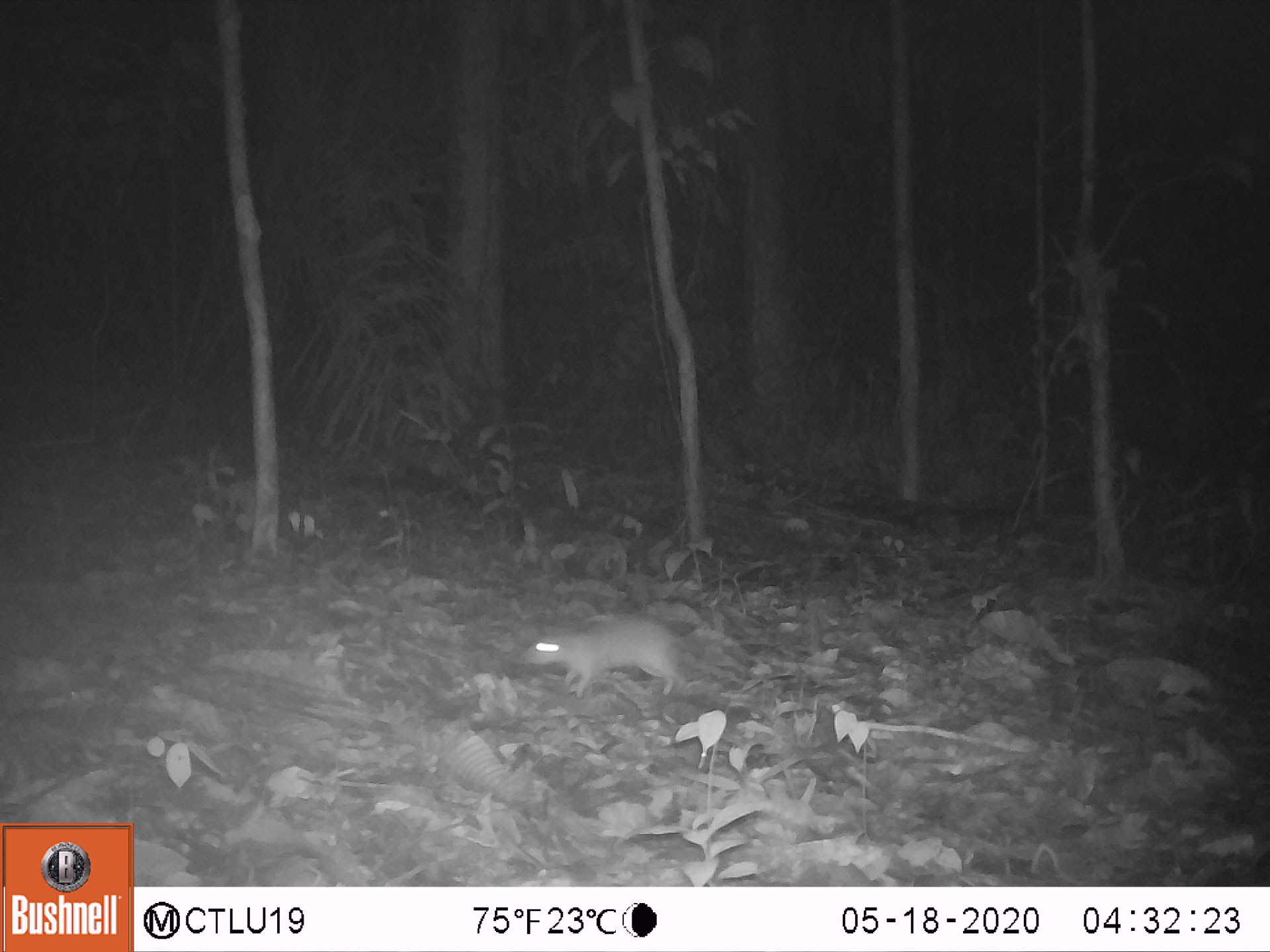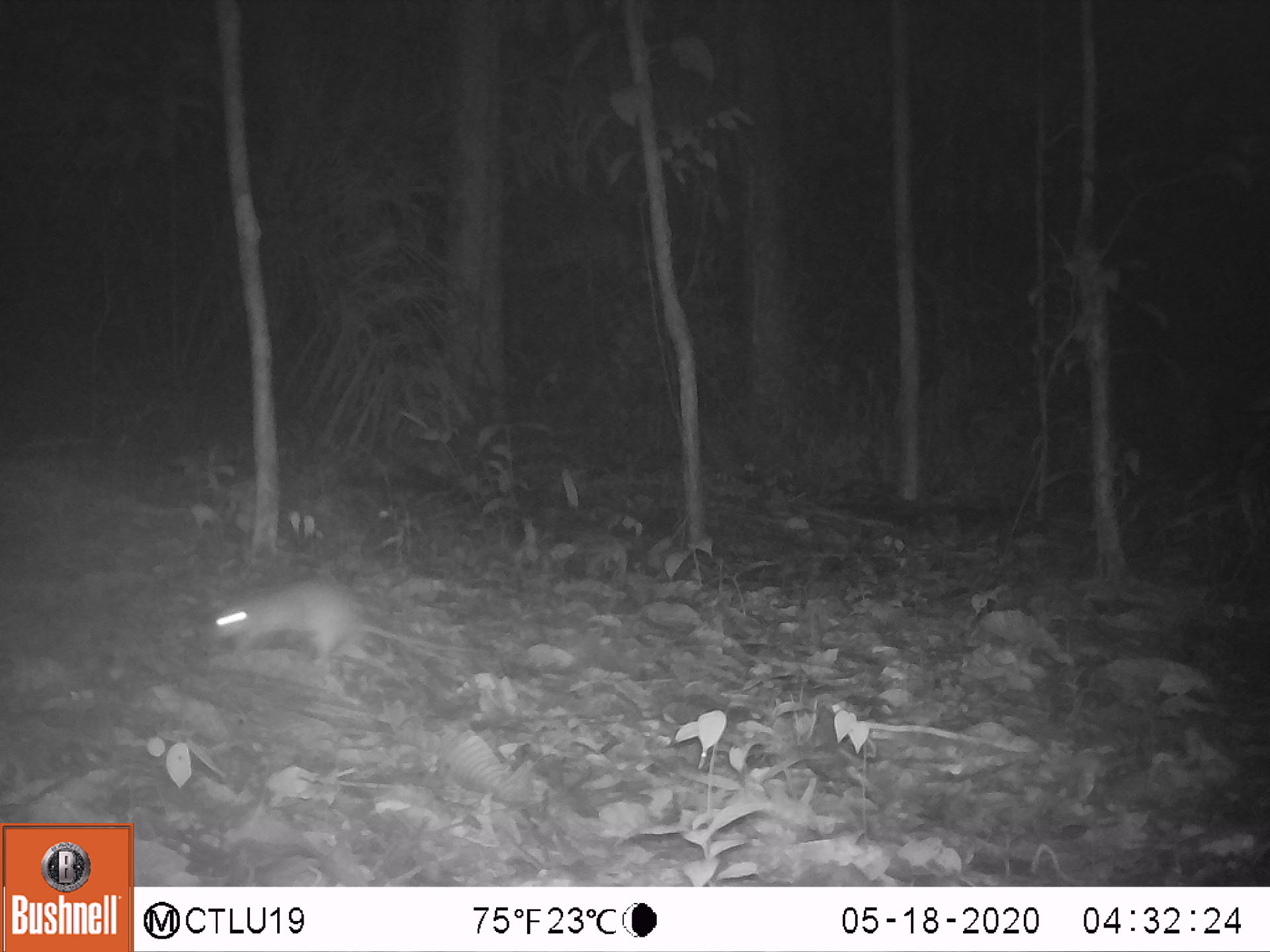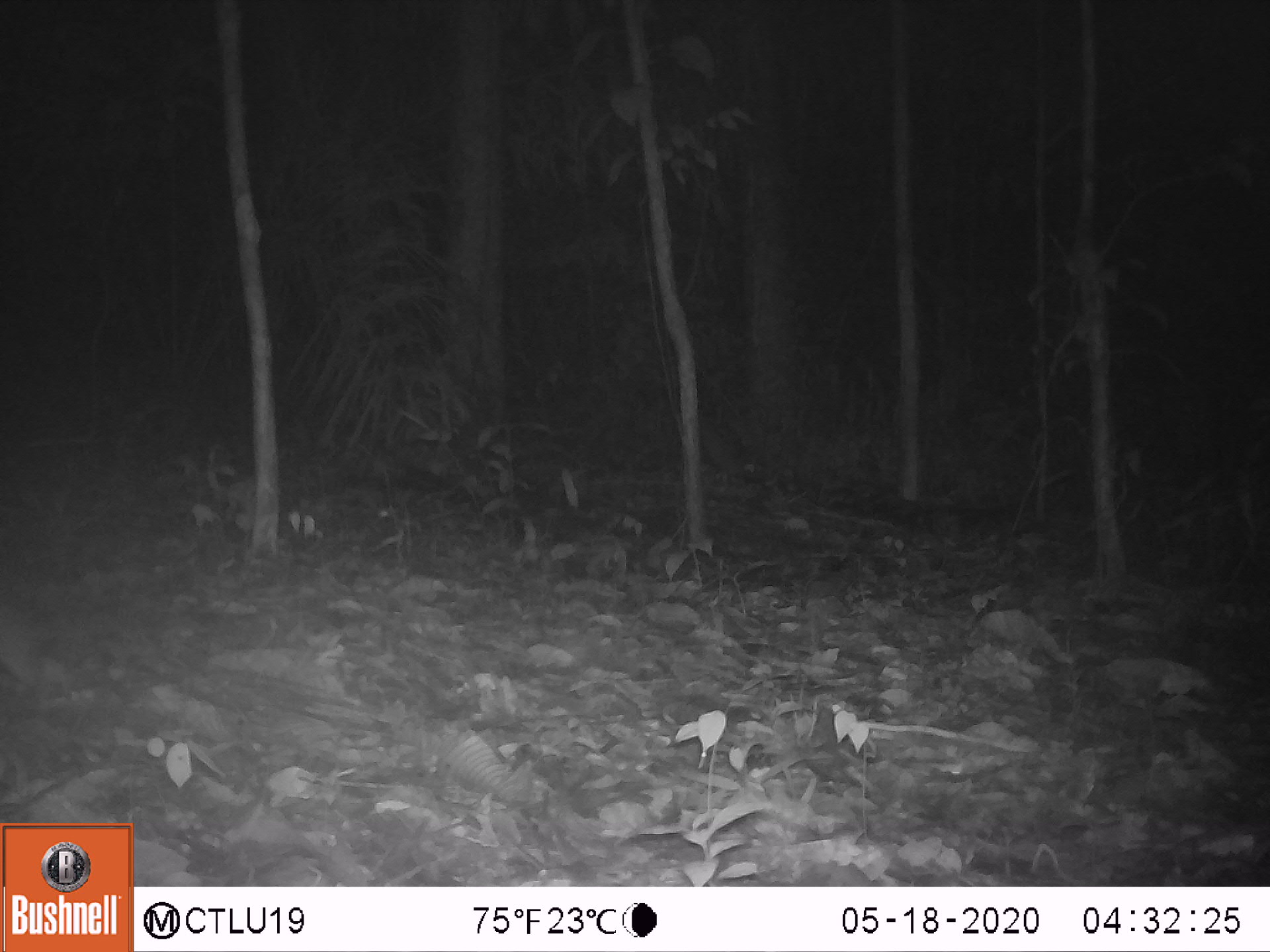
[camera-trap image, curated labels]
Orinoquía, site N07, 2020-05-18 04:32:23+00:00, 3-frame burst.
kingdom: Animalia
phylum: Chordata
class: Mammalia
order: Rodentia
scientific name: Rodentia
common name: rodent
Rodent (Rodentia).